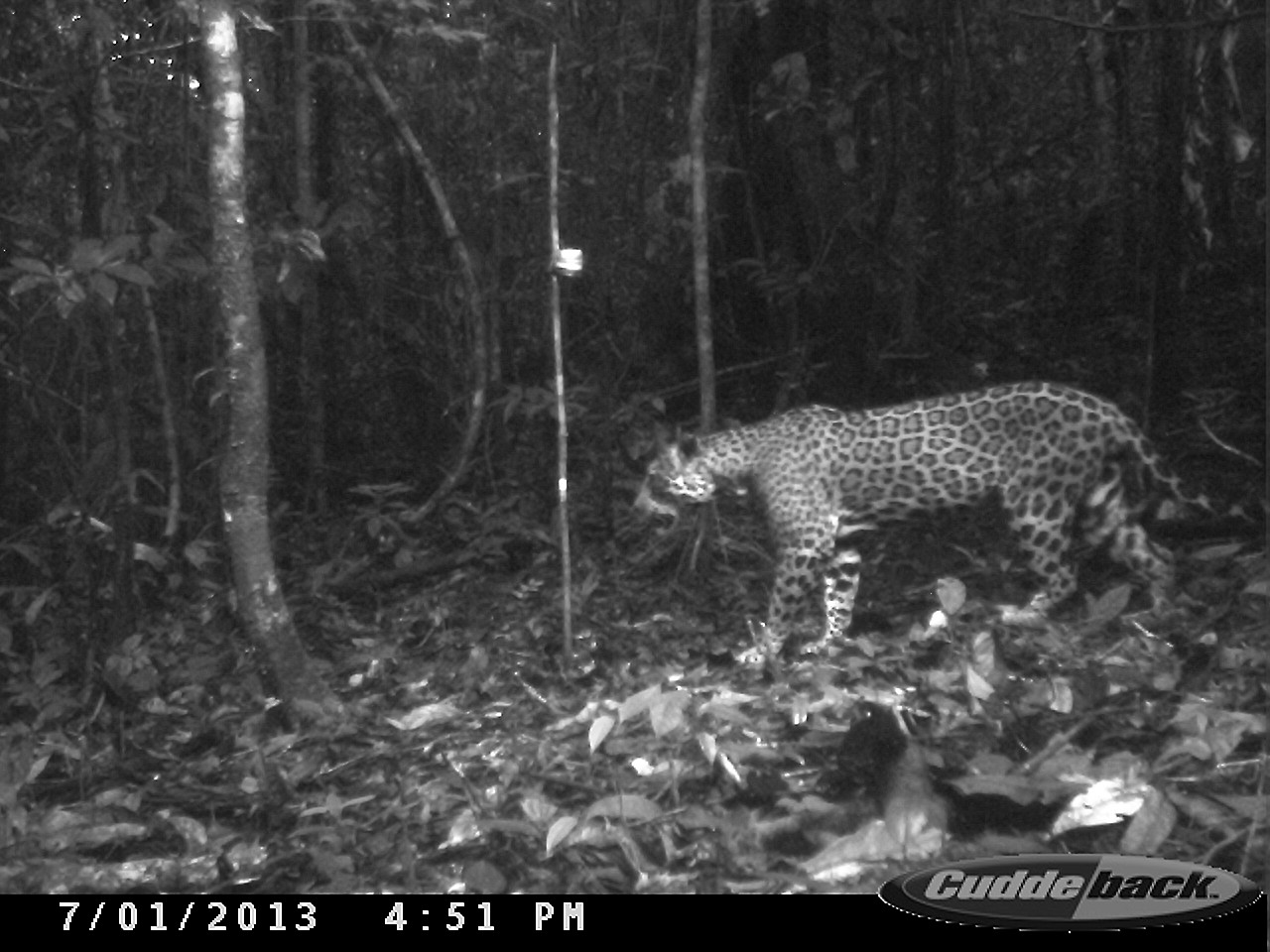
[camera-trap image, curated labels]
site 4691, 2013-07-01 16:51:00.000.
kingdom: Animalia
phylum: Chordata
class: Mammalia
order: Carnivora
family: Felidae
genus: Panthera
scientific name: Panthera onca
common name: jaguar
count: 1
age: adult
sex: female